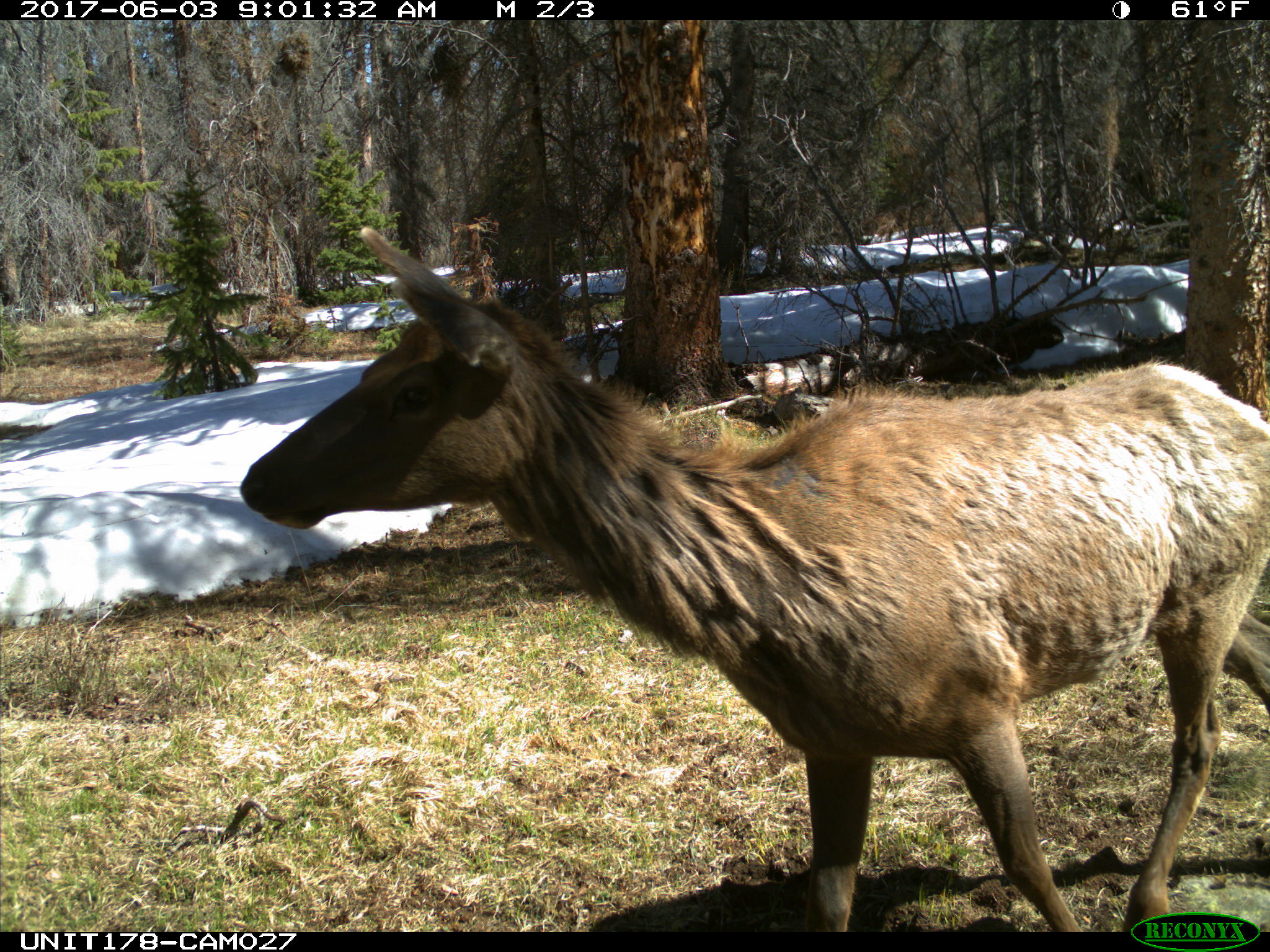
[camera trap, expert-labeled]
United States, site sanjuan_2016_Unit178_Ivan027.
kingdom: Animalia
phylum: Chordata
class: Mammalia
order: Artiodactyla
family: Cervidae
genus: Cervus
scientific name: Cervus elaphus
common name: red deer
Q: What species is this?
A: Cervus elaphus (red deer).